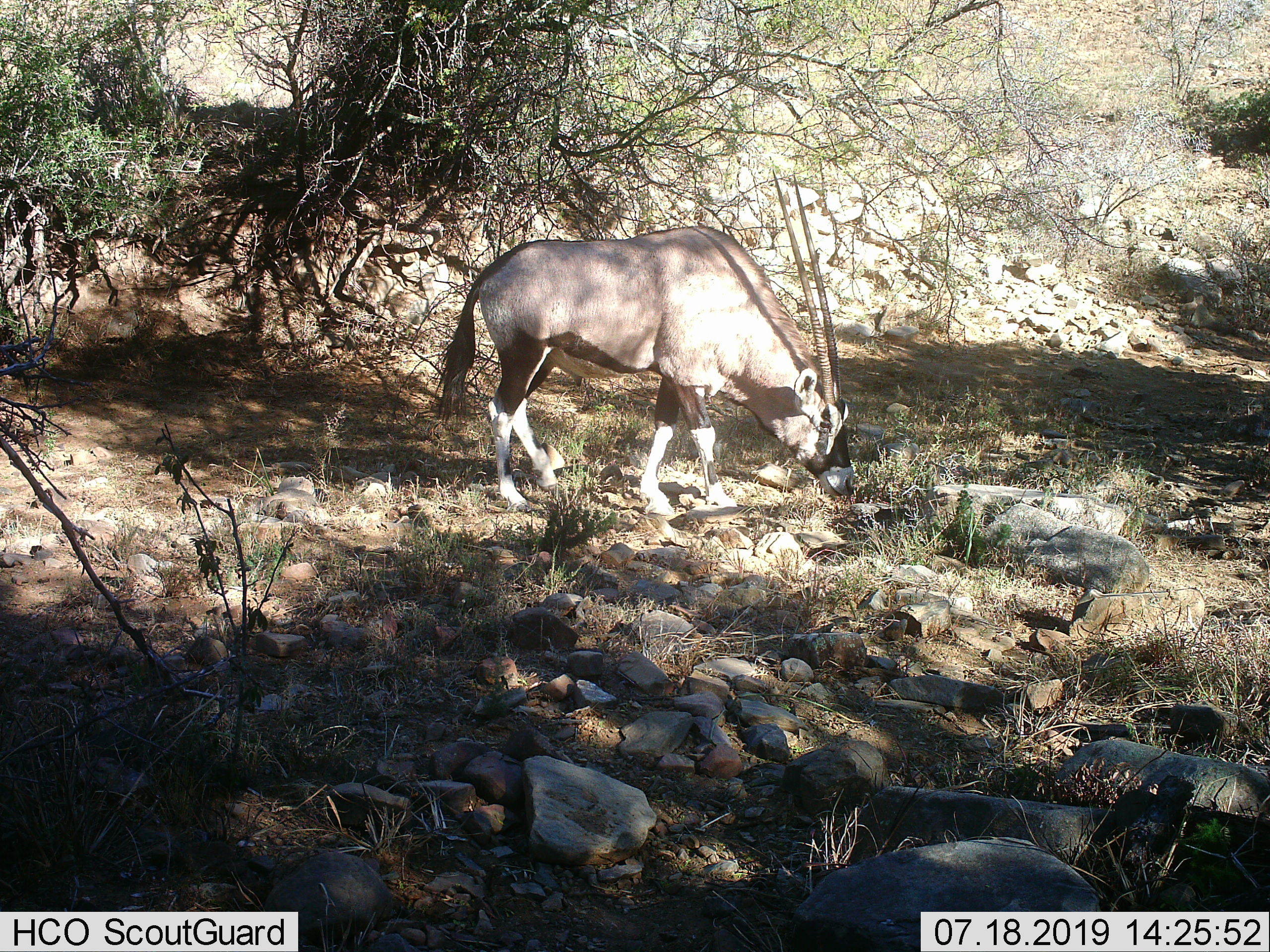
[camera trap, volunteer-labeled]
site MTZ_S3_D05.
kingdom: Animalia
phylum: Chordata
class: Mammalia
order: Artiodactyla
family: Bovidae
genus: Oryx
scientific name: Oryx gazella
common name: gemsbok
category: oryx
Oryx (gemsbok) (Oryx gazella), count 1. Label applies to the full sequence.